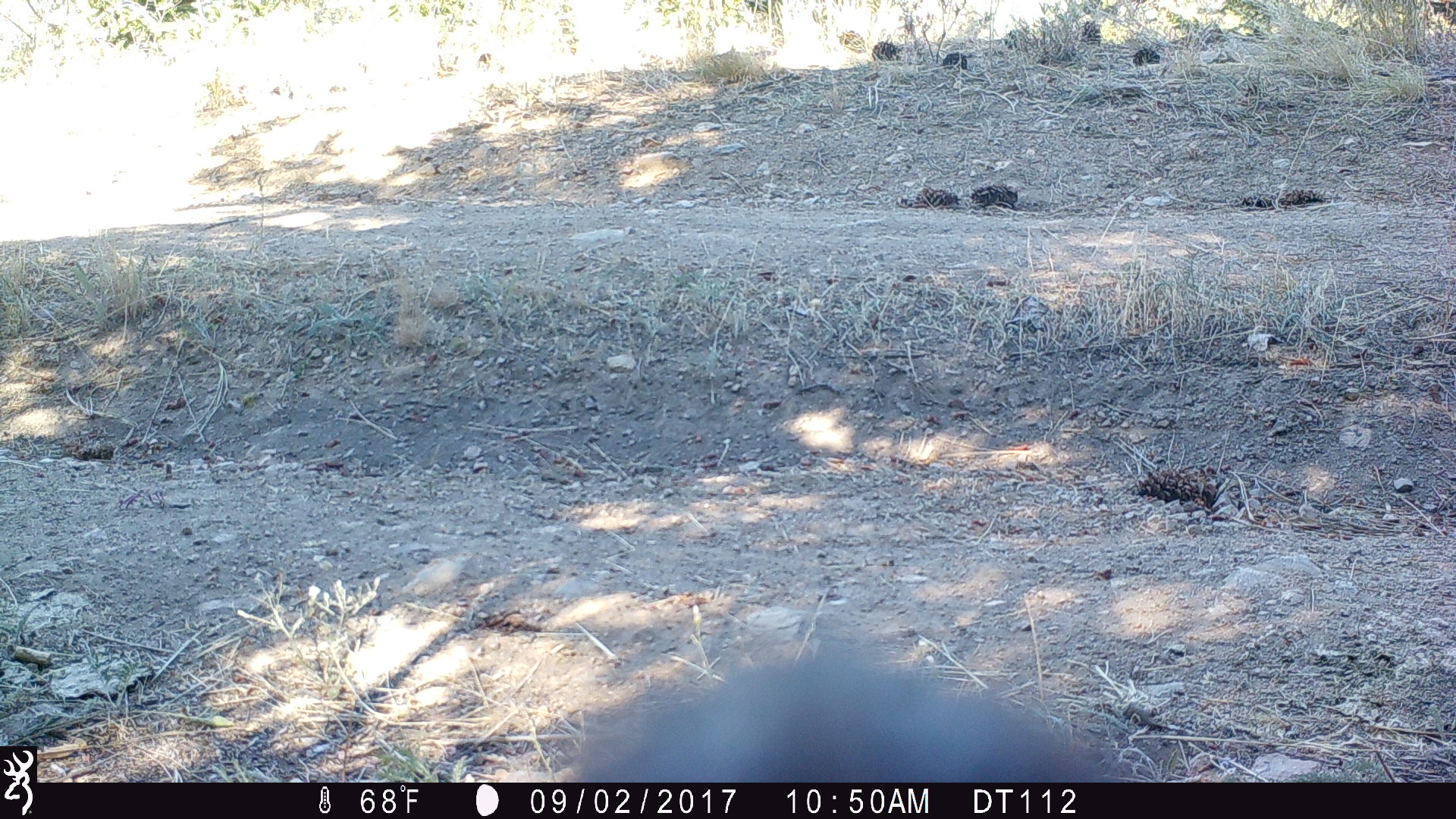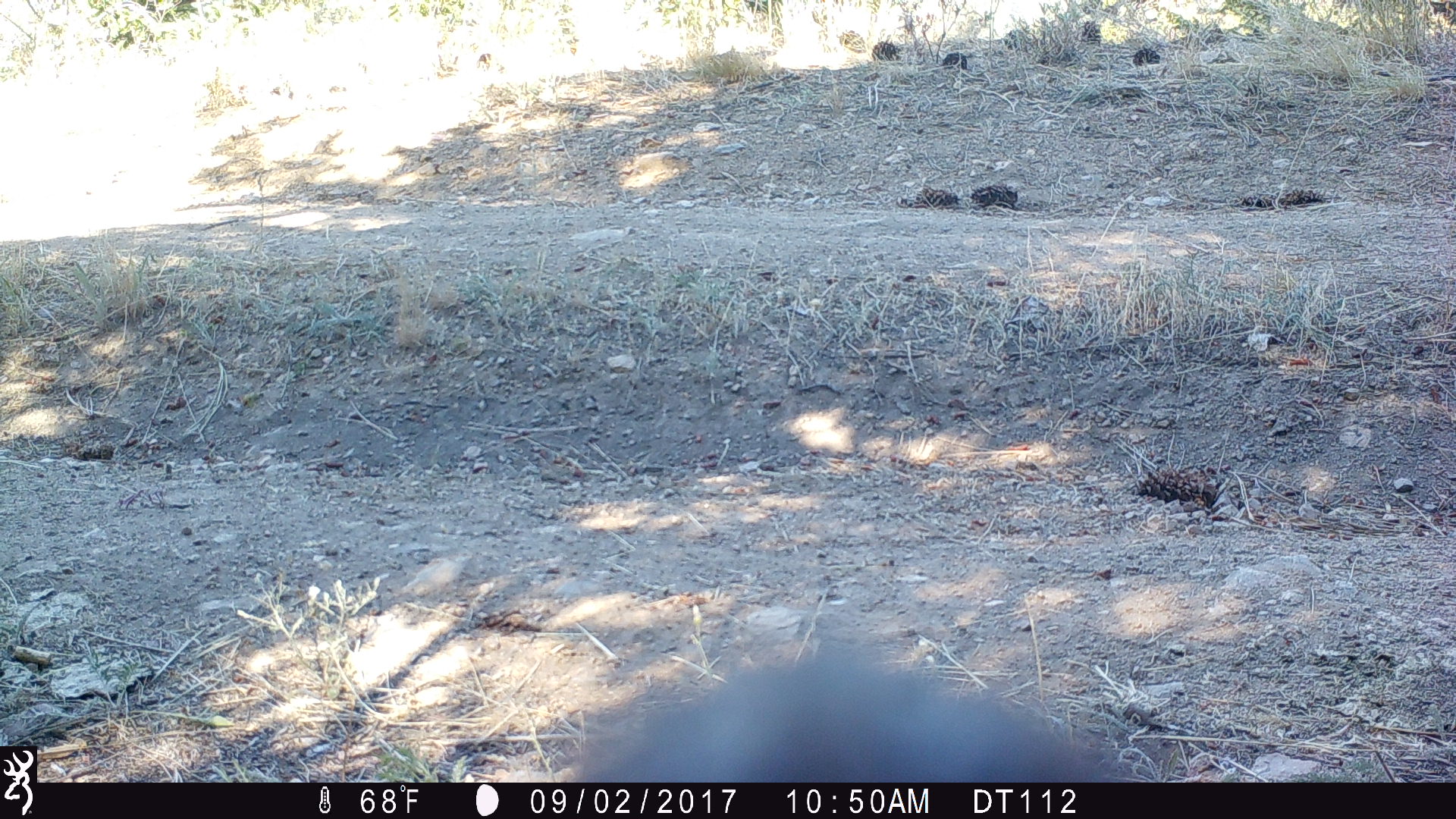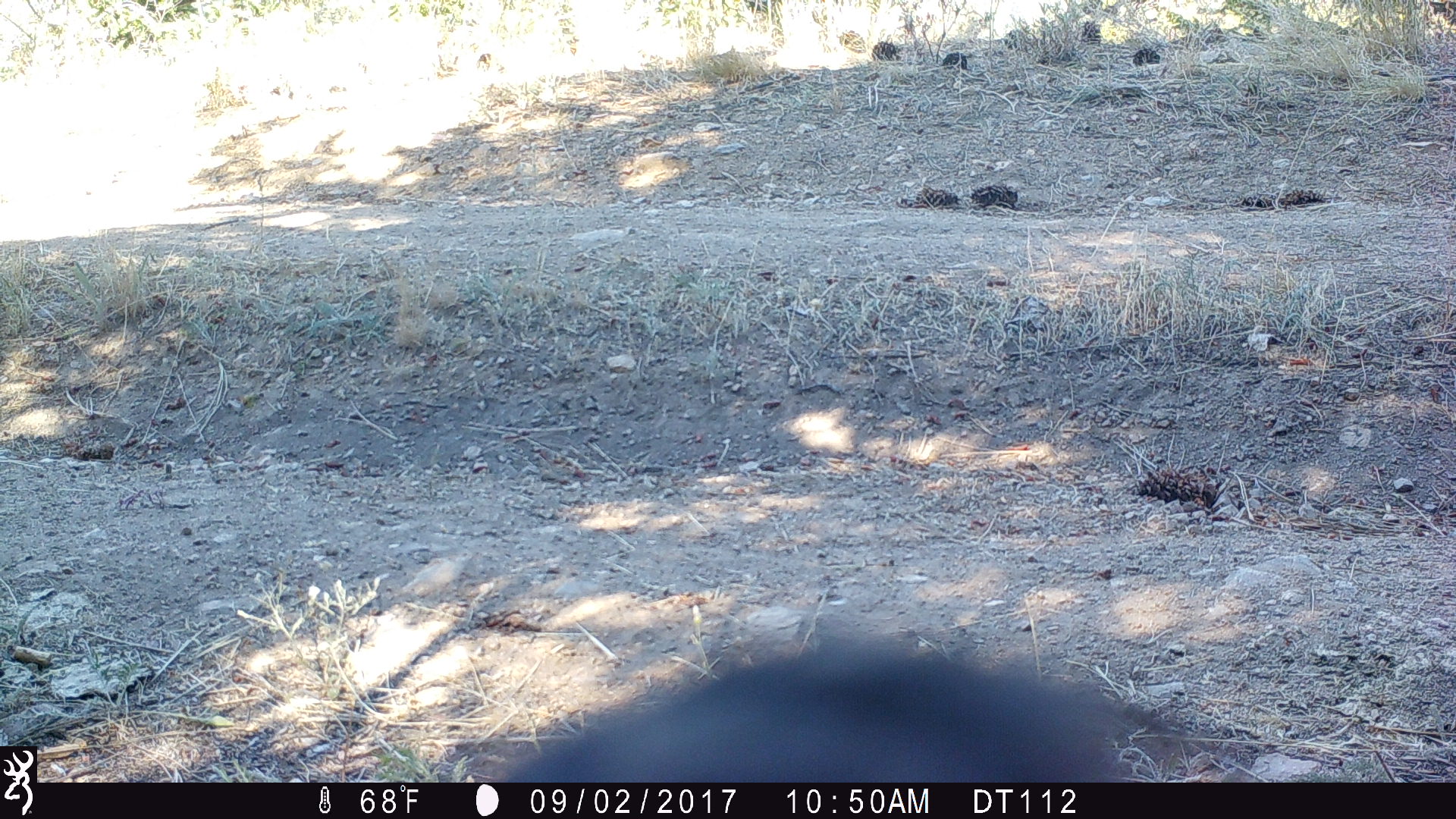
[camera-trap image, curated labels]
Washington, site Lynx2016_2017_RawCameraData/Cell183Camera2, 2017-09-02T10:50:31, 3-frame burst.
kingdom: Animalia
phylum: Chordata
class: Aves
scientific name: Aves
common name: birds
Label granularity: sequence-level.